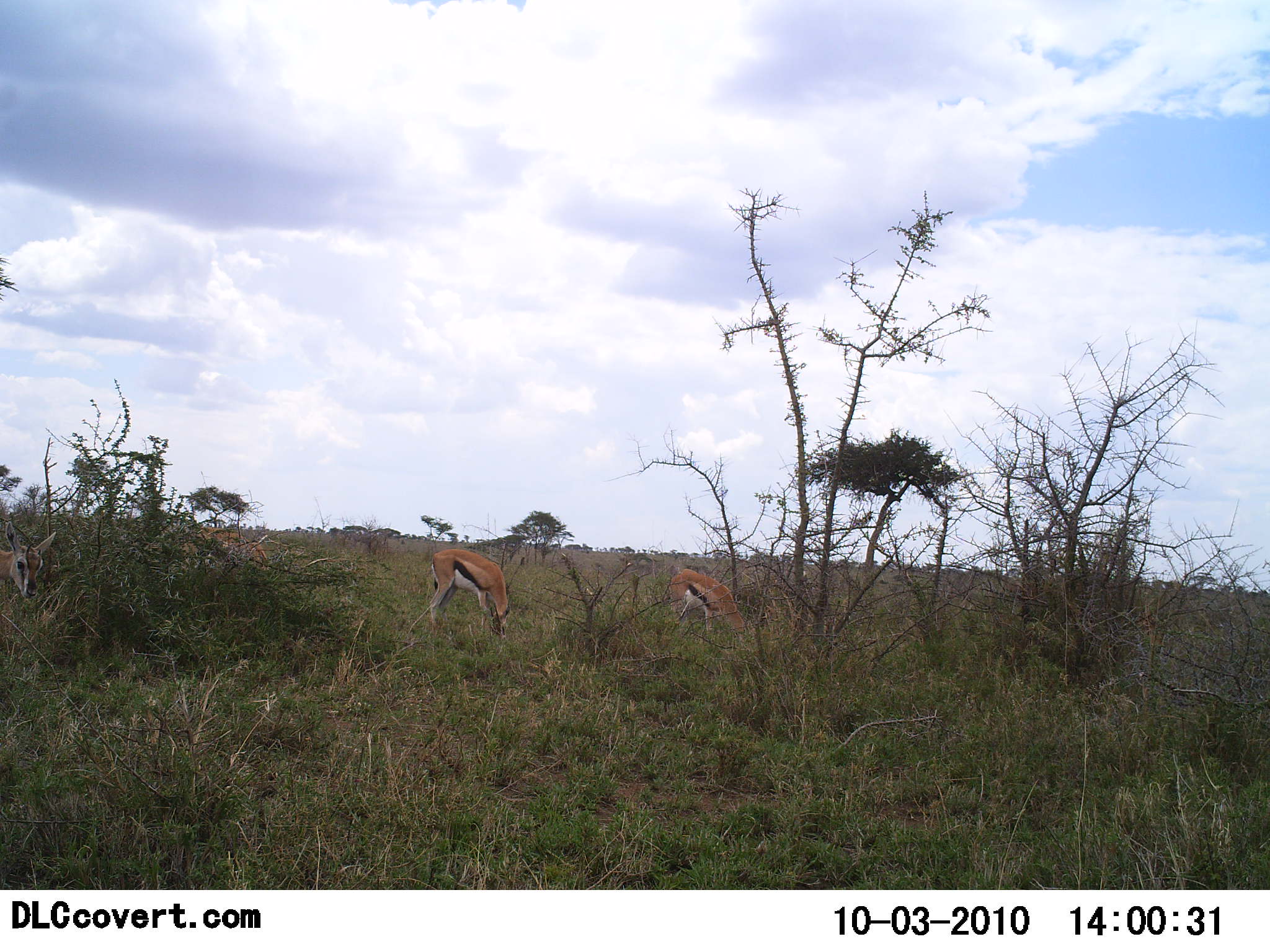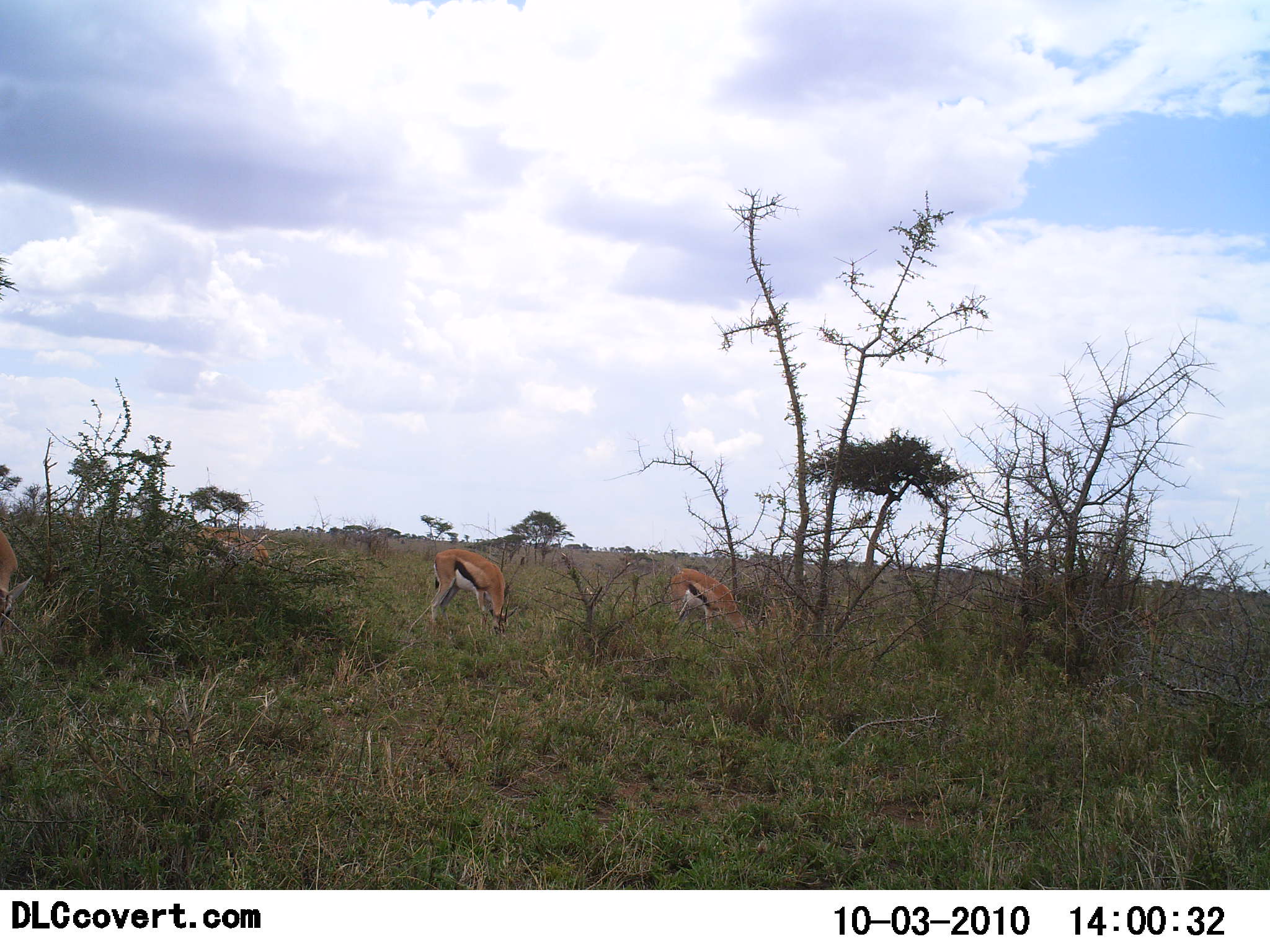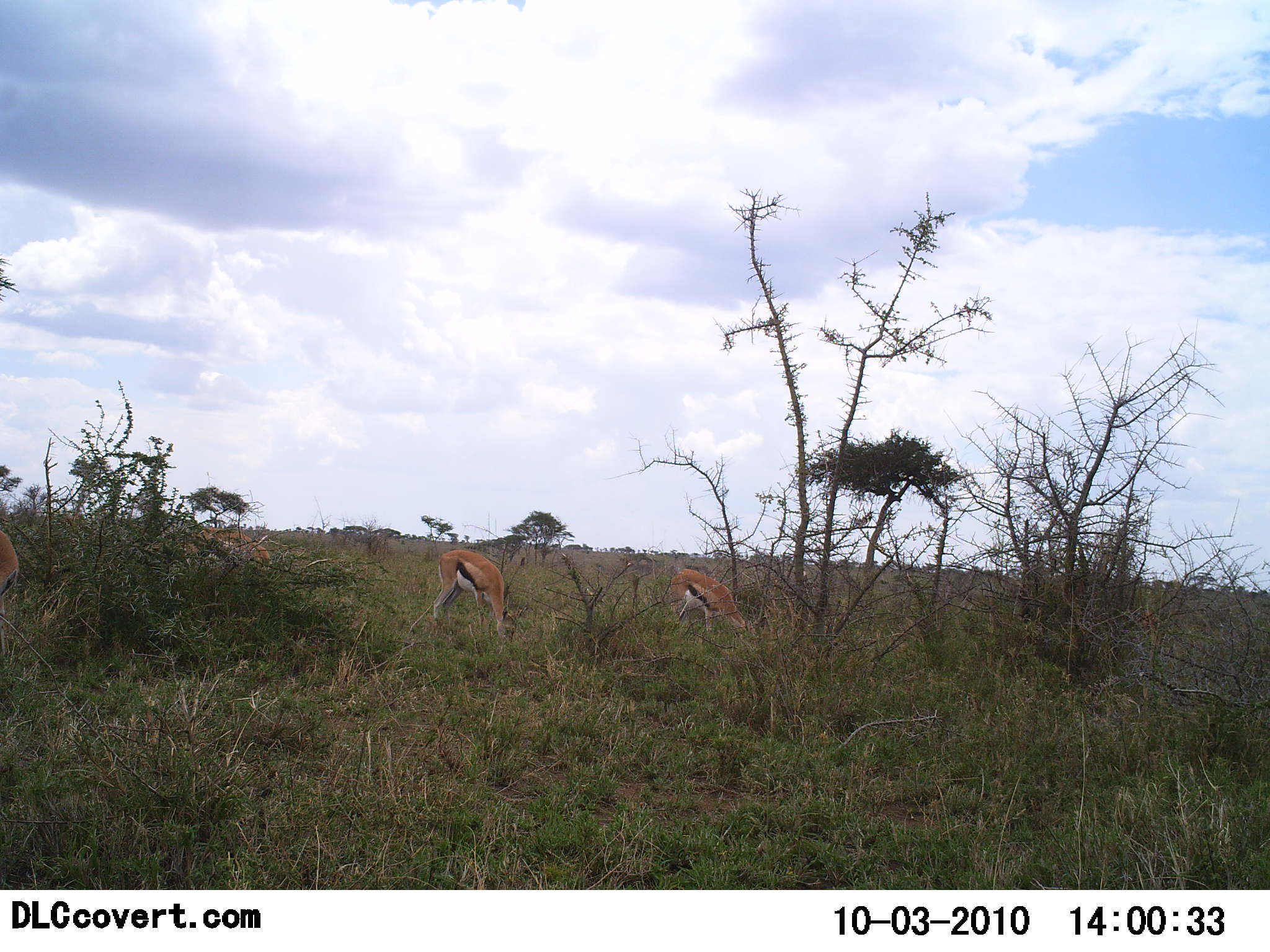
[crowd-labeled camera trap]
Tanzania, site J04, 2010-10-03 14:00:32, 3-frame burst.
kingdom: Animalia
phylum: Chordata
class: Mammalia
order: Artiodactyla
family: Bovidae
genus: Eudorcas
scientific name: Eudorcas thomsonii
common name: thomson's gazelle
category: gazellethomsons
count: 3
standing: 28%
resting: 0%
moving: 17%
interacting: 0%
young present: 0%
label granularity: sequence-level